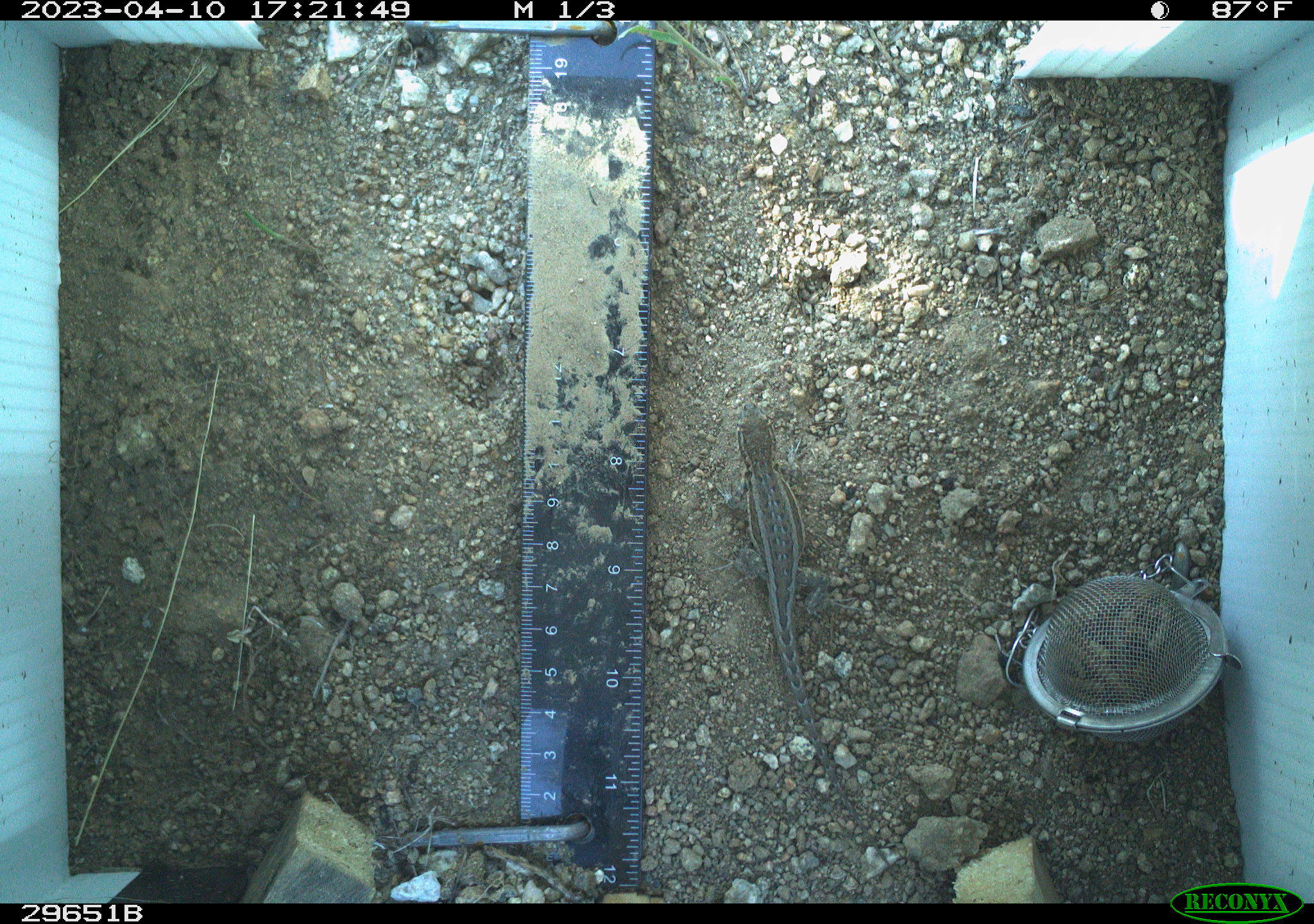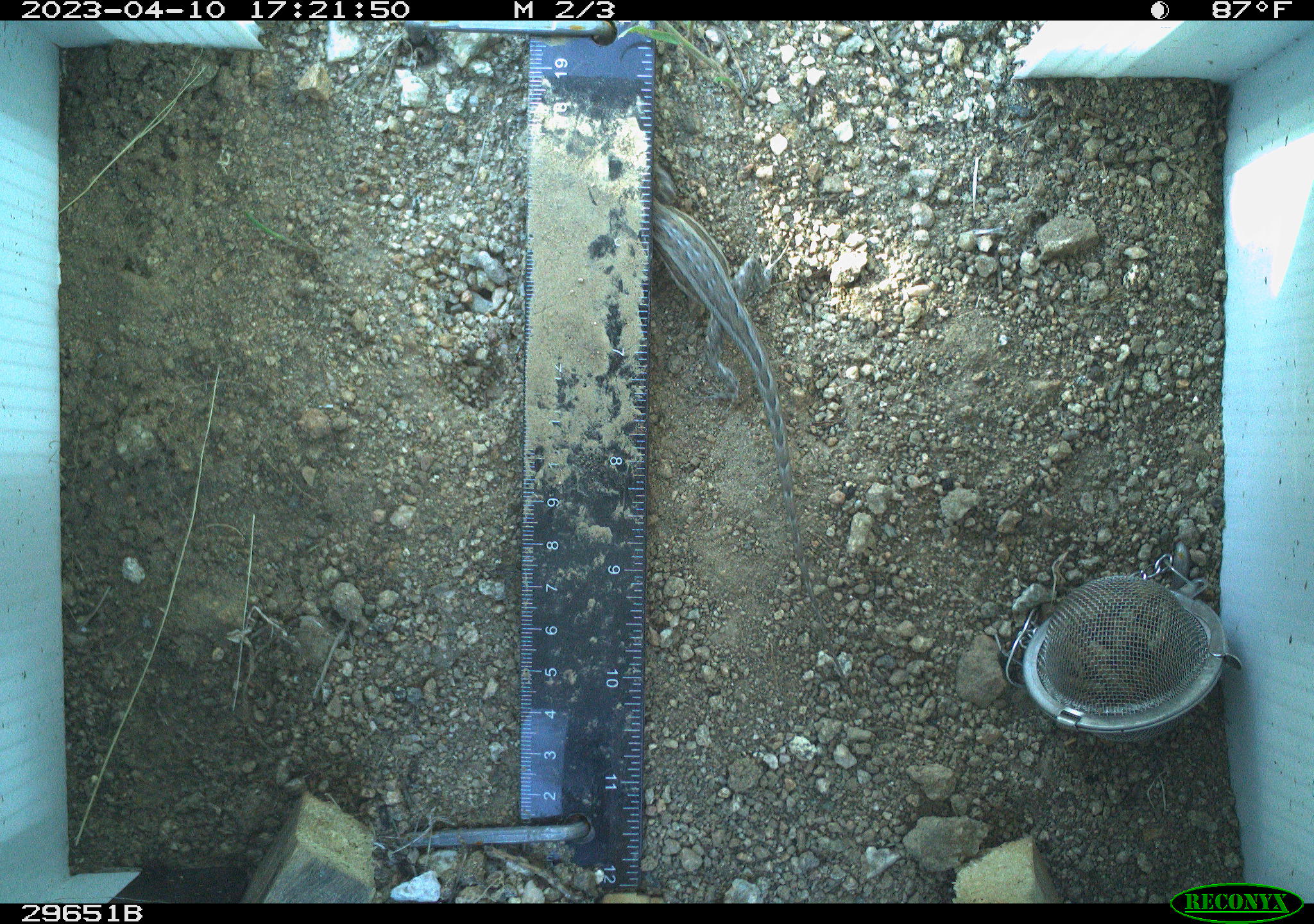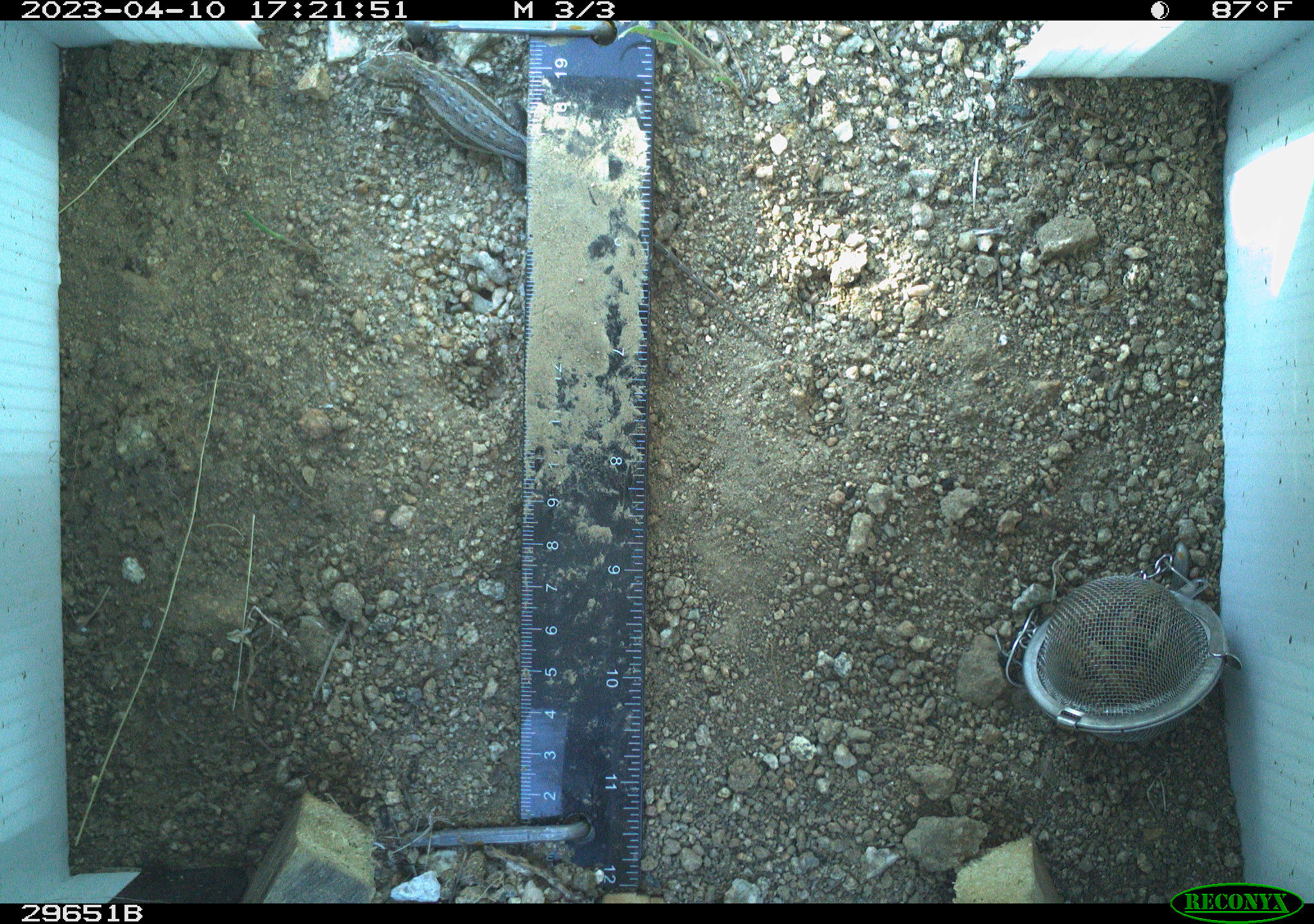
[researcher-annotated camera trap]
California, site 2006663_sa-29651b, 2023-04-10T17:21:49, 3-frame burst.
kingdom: Animalia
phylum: Chordata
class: Reptilia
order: Squamata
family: Phrynosomatidae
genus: Uta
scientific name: Uta stansburiana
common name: common side-blotched lizard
Common side-blotched lizard (Uta stansburiana).